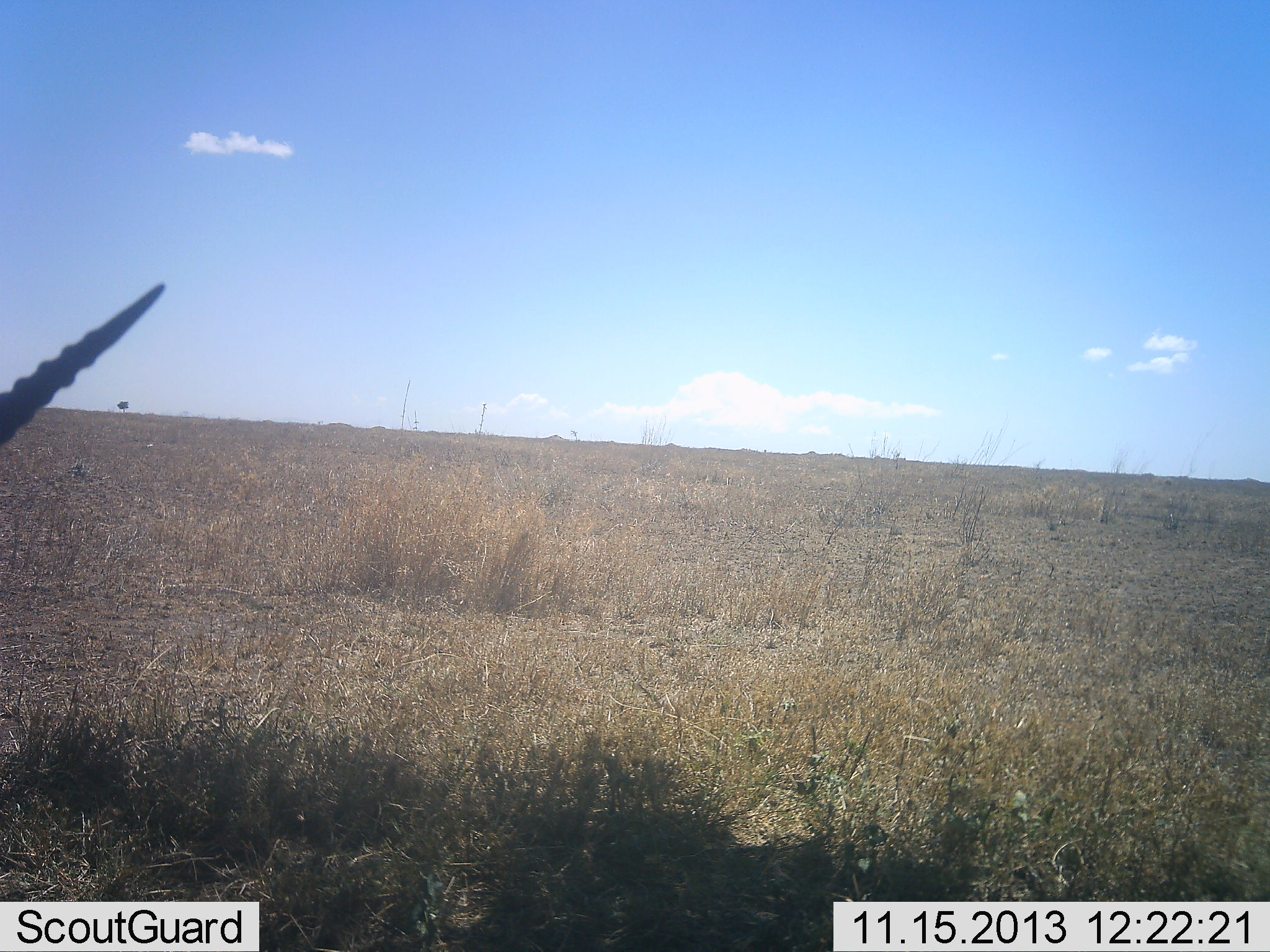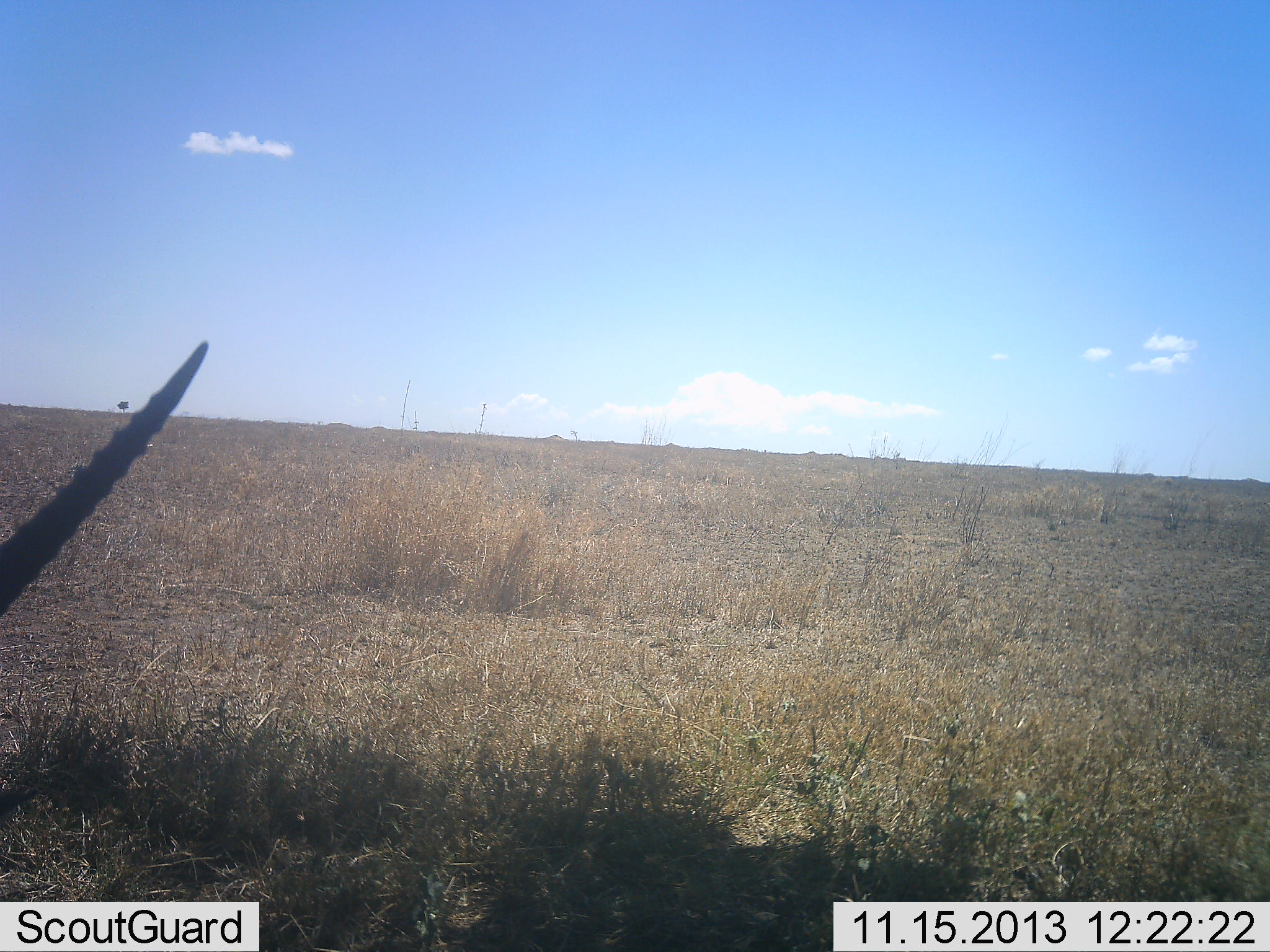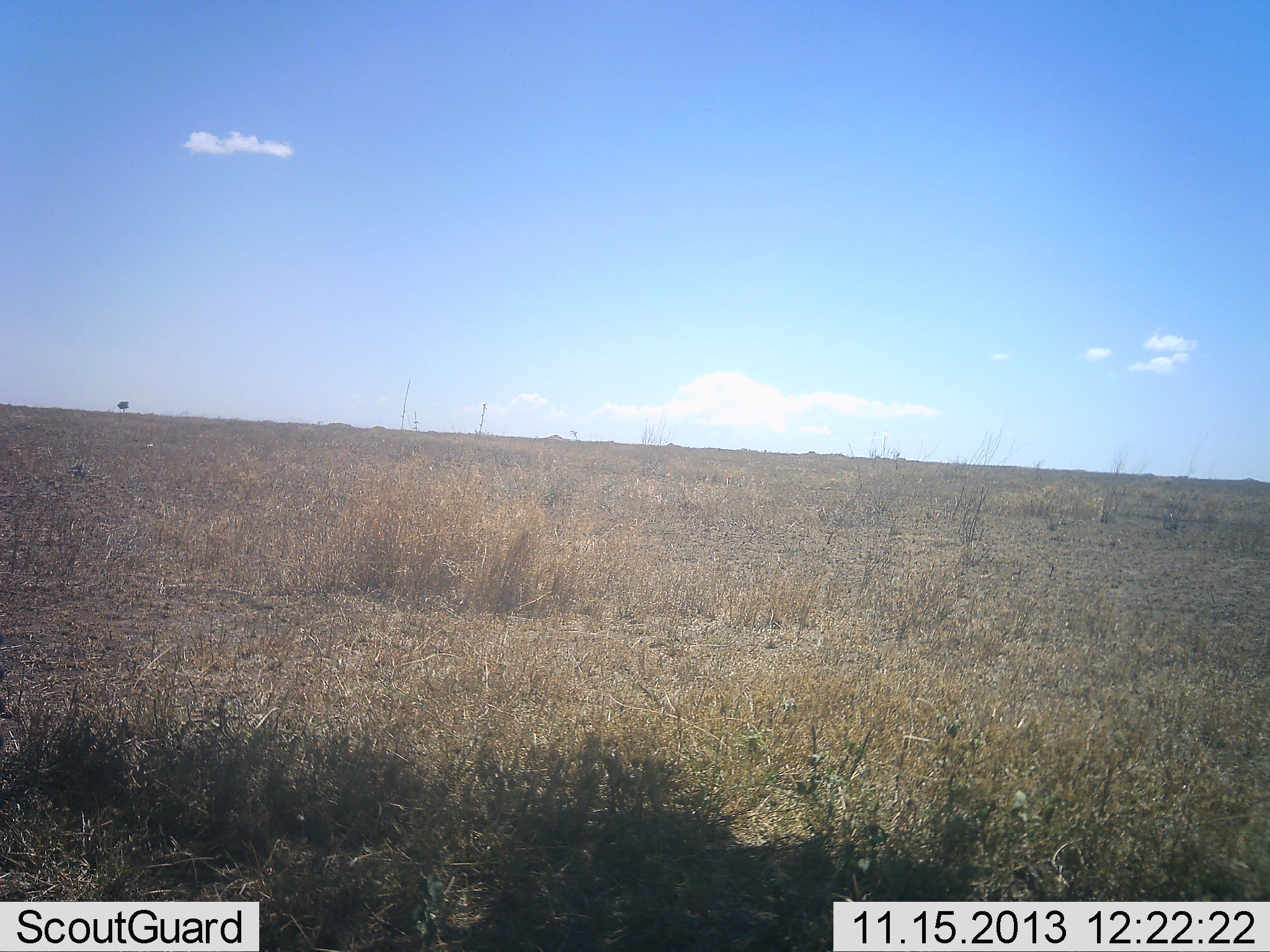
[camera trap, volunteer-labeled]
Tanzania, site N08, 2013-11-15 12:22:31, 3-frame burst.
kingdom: Animalia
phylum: Chordata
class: Mammalia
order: Artiodactyla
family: Bovidae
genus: Eudorcas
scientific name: Eudorcas thomsonii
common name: thomson's gazelle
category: gazellethomsons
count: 1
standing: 70%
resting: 30%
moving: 0%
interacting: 0%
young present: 0%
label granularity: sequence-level